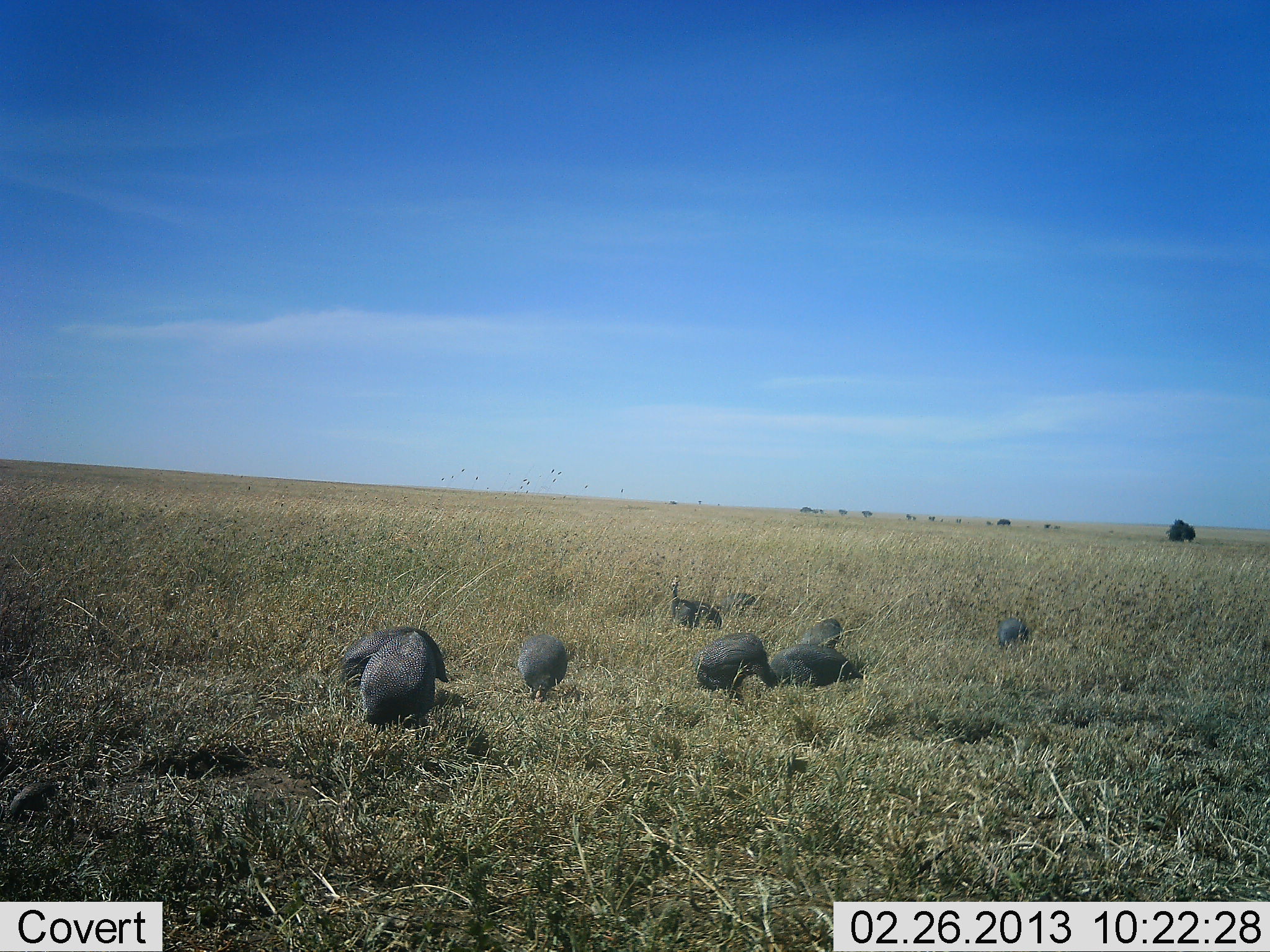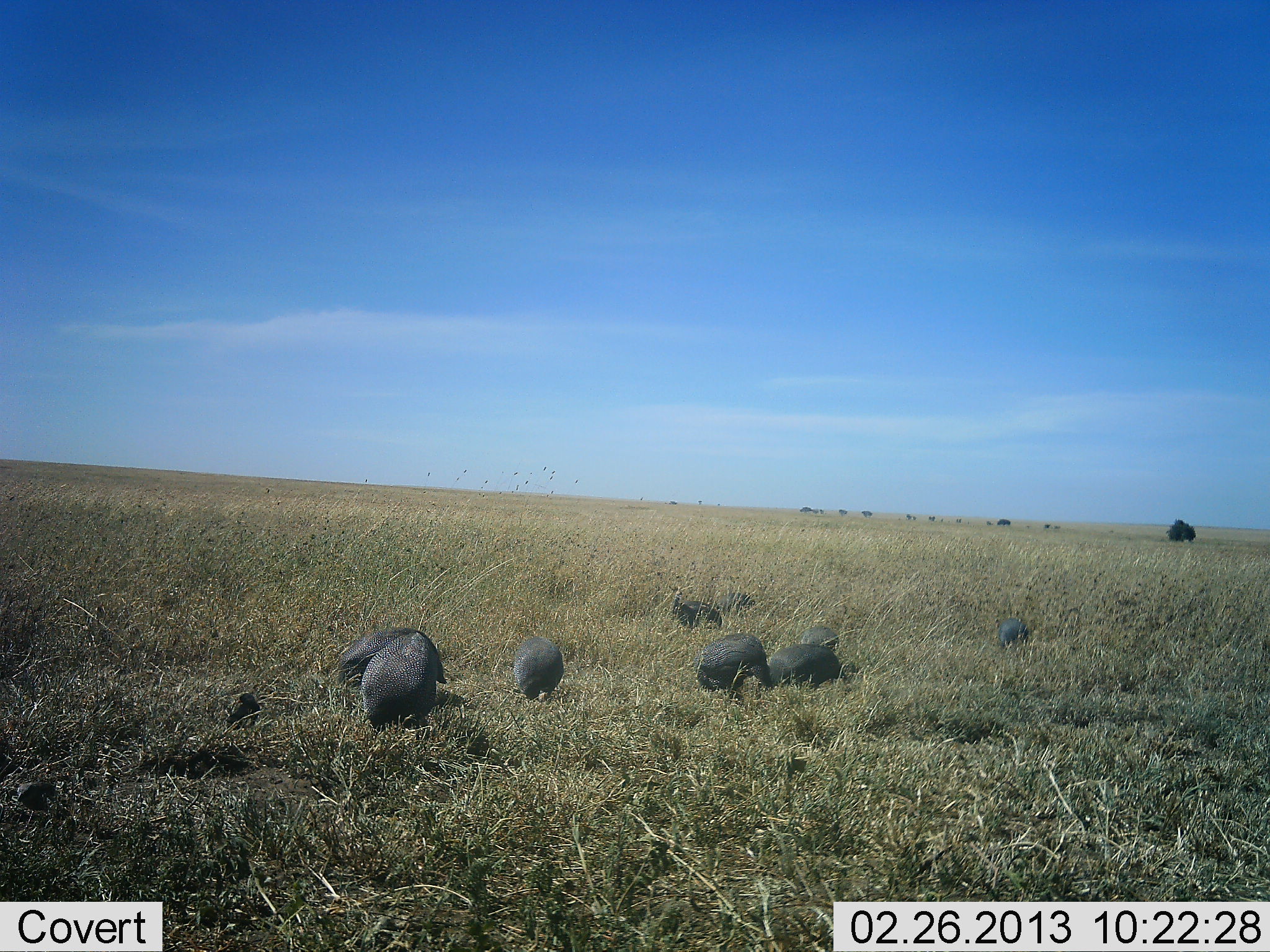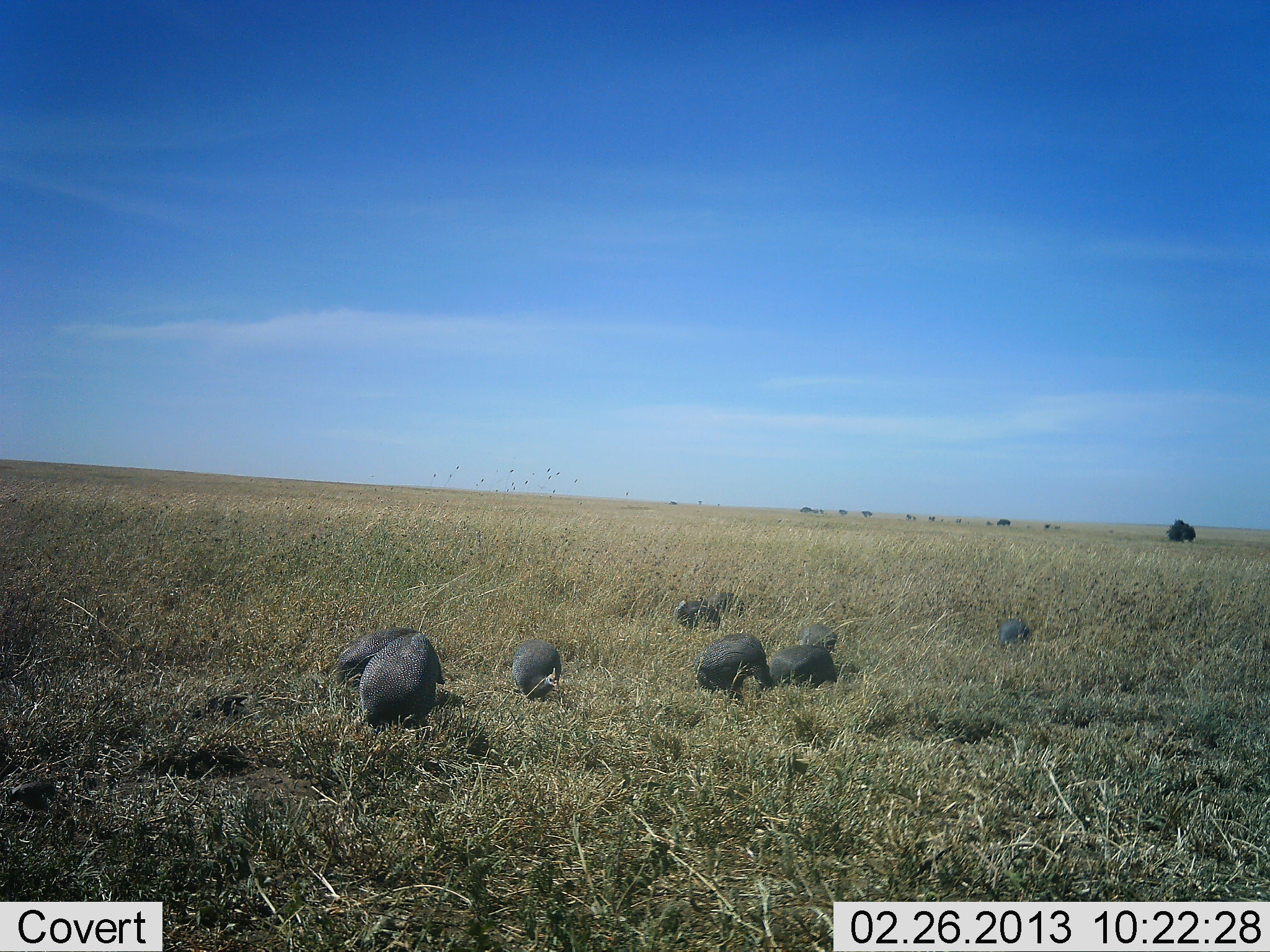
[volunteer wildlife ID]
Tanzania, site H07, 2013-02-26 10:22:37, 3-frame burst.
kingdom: Animalia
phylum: Chordata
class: Aves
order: Galliformes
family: Numididae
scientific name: Numididae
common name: guinea fowl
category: guineafowl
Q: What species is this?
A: Guineafowl (guinea fowl) (Numididae).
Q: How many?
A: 9.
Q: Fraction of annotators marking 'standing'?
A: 41%.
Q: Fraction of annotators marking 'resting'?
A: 18%.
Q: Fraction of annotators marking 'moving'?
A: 18%.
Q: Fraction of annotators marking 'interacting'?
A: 6%.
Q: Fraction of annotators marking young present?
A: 6%.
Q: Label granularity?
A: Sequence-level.